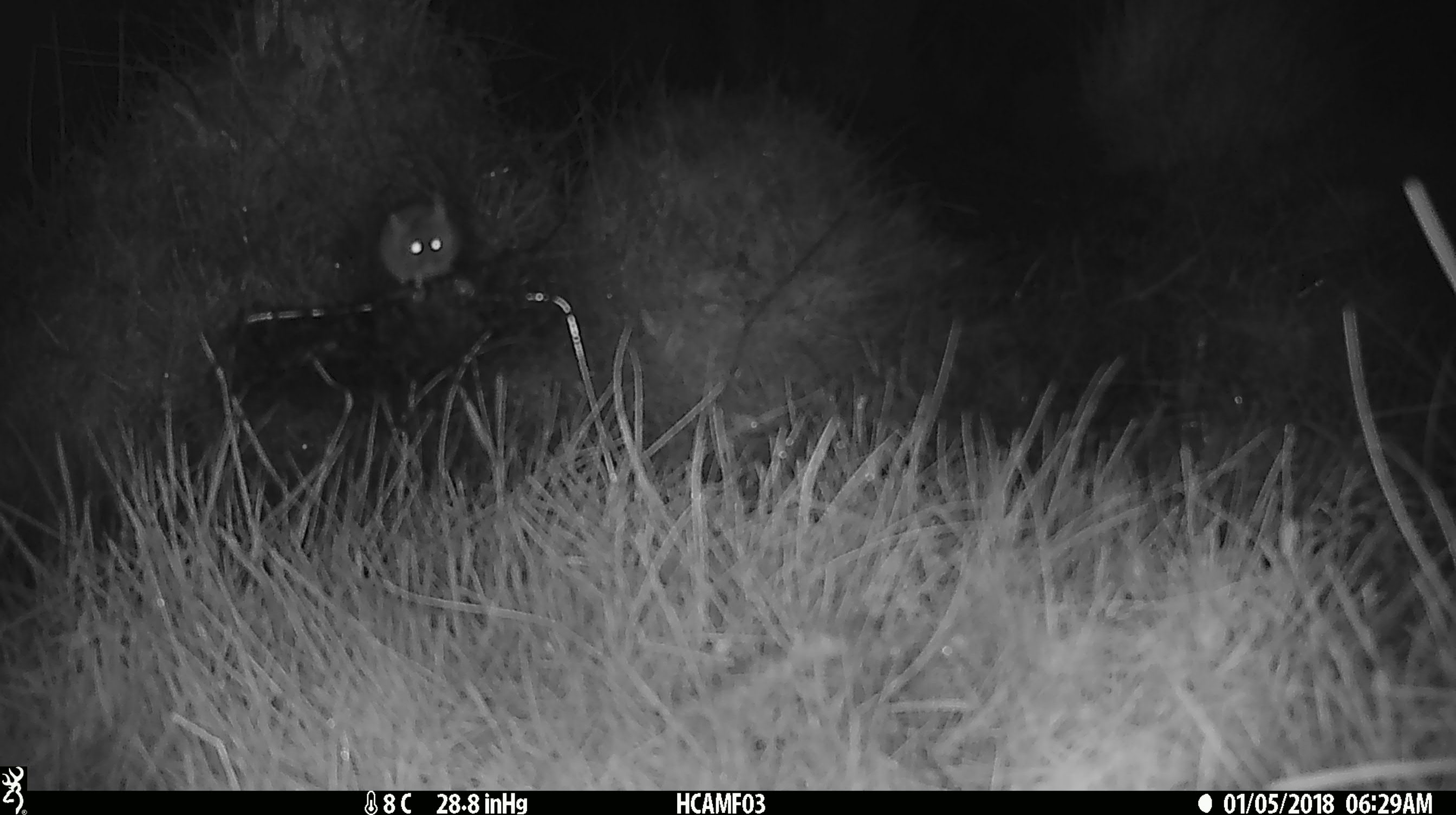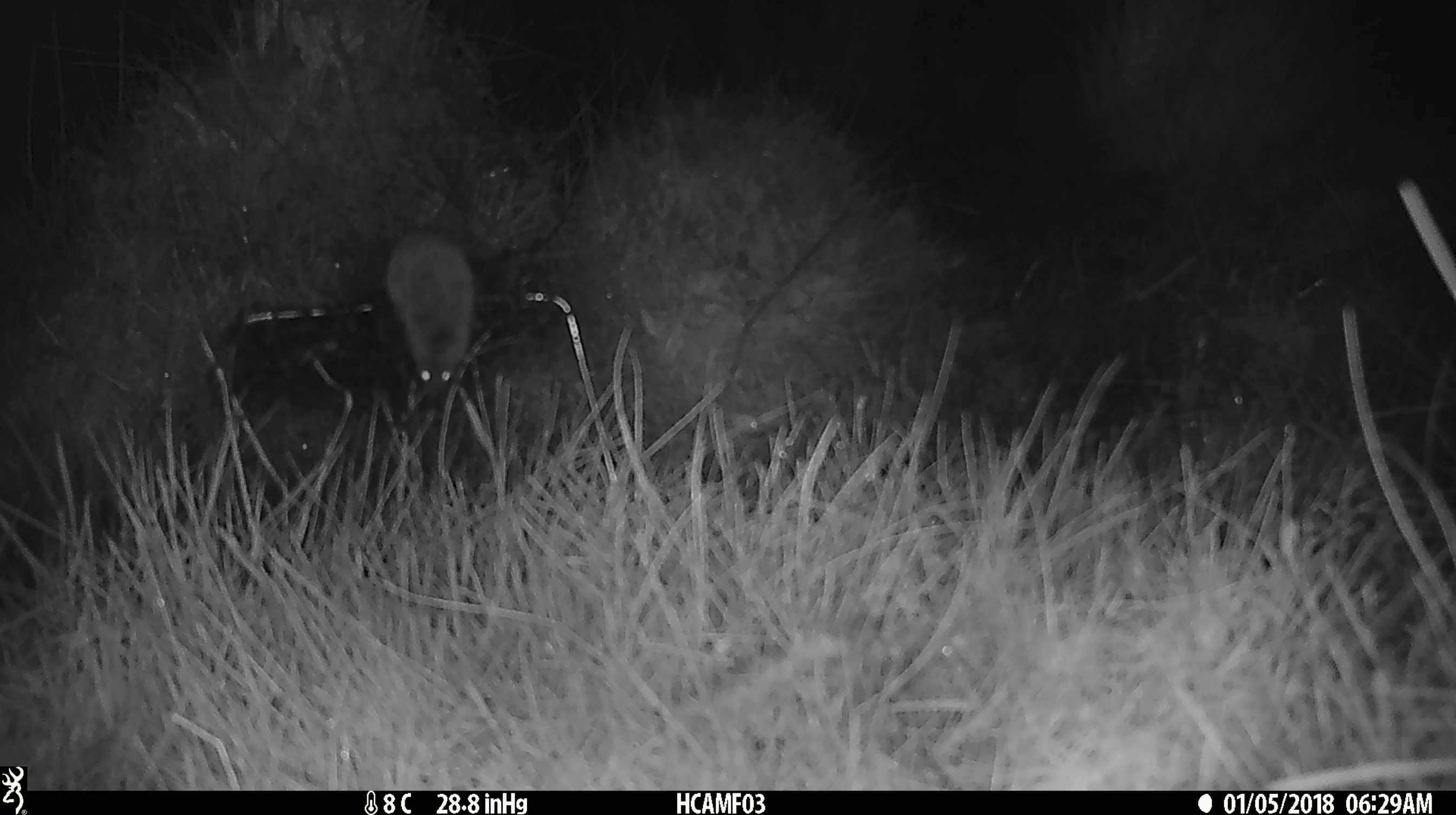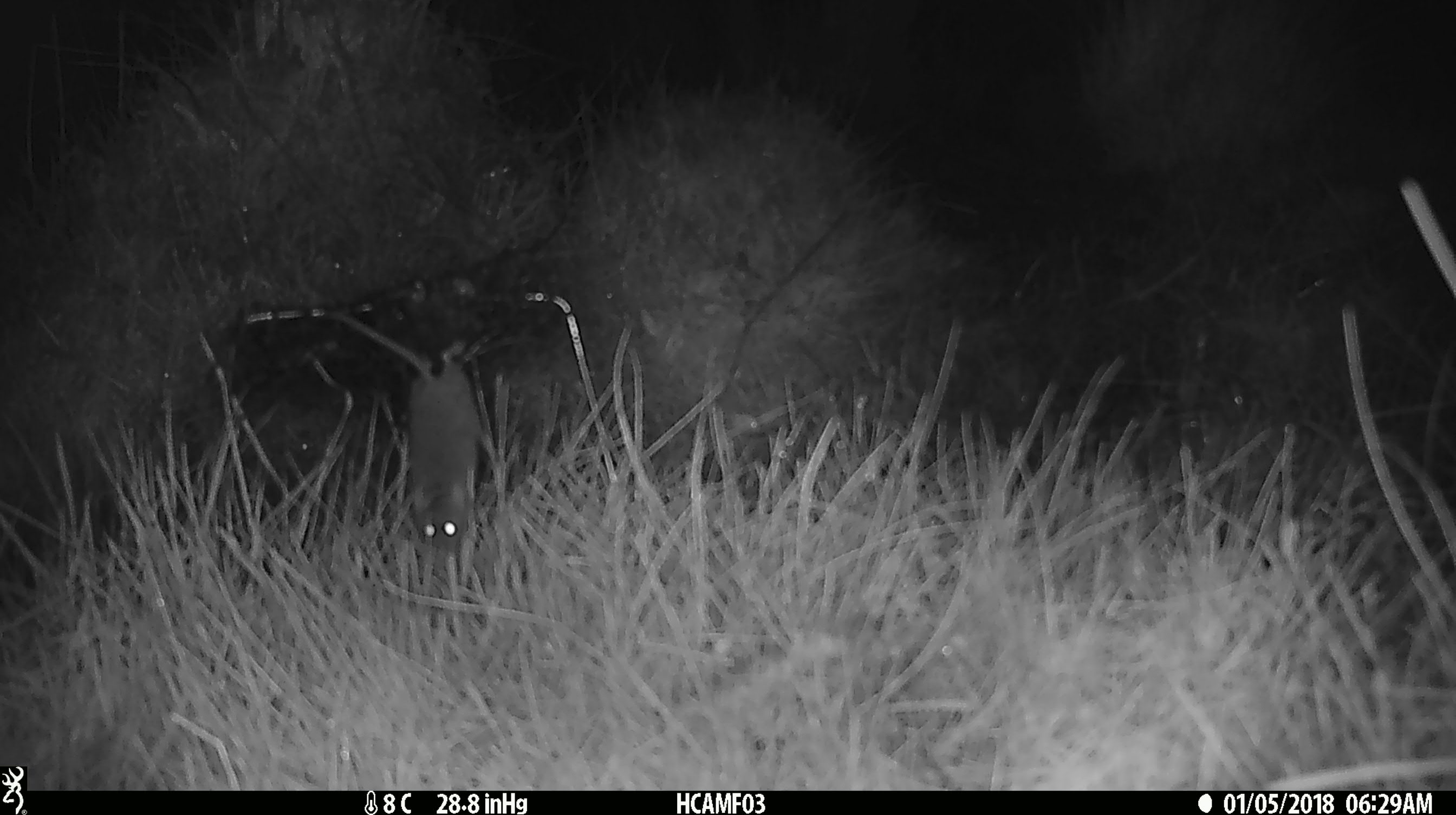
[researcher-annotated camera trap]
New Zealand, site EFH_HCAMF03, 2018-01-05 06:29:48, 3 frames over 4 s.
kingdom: Animalia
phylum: Chordata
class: Mammalia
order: Rodentia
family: Muridae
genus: Mus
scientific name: Mus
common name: mouse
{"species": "mouse (Mus)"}